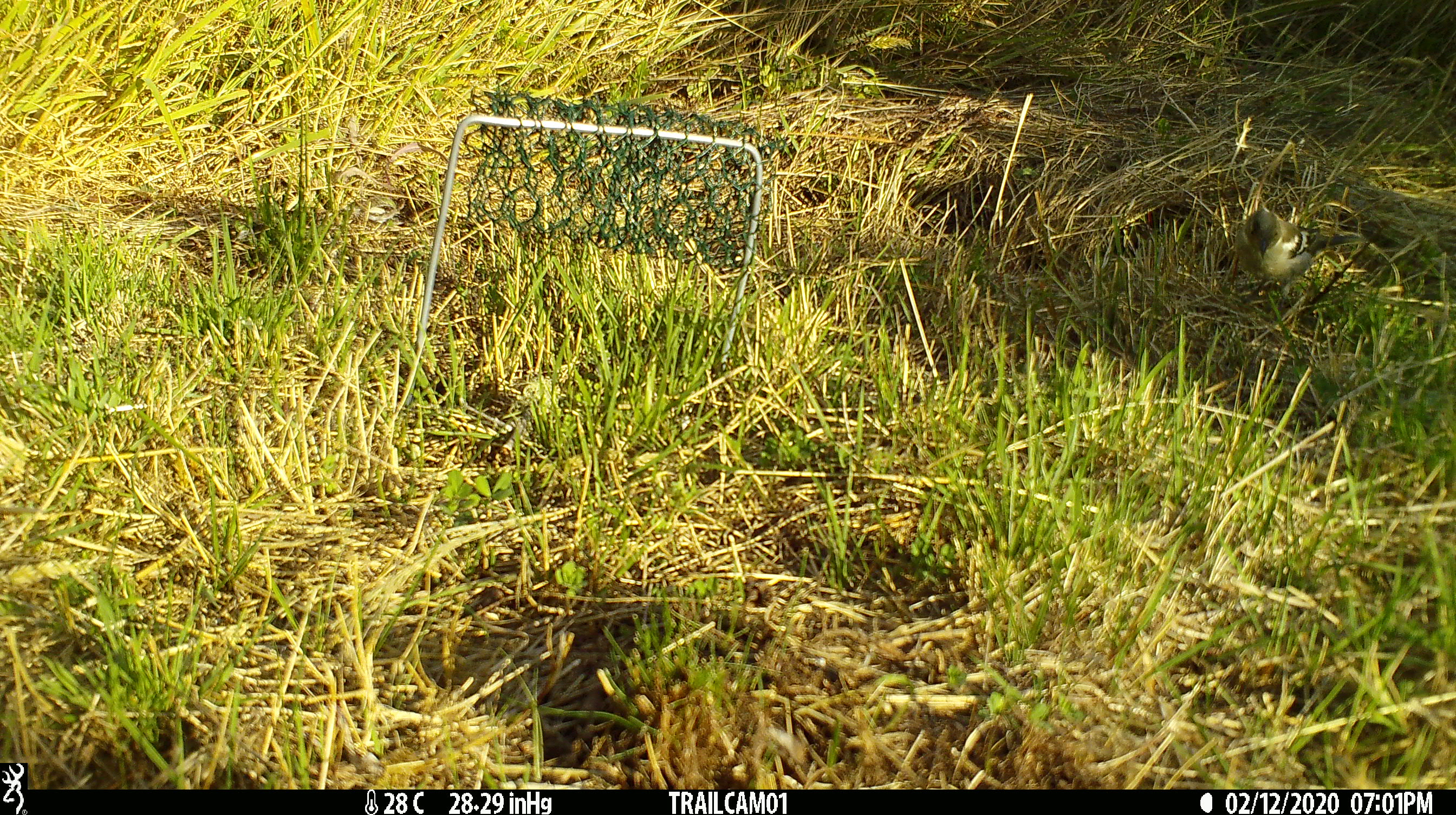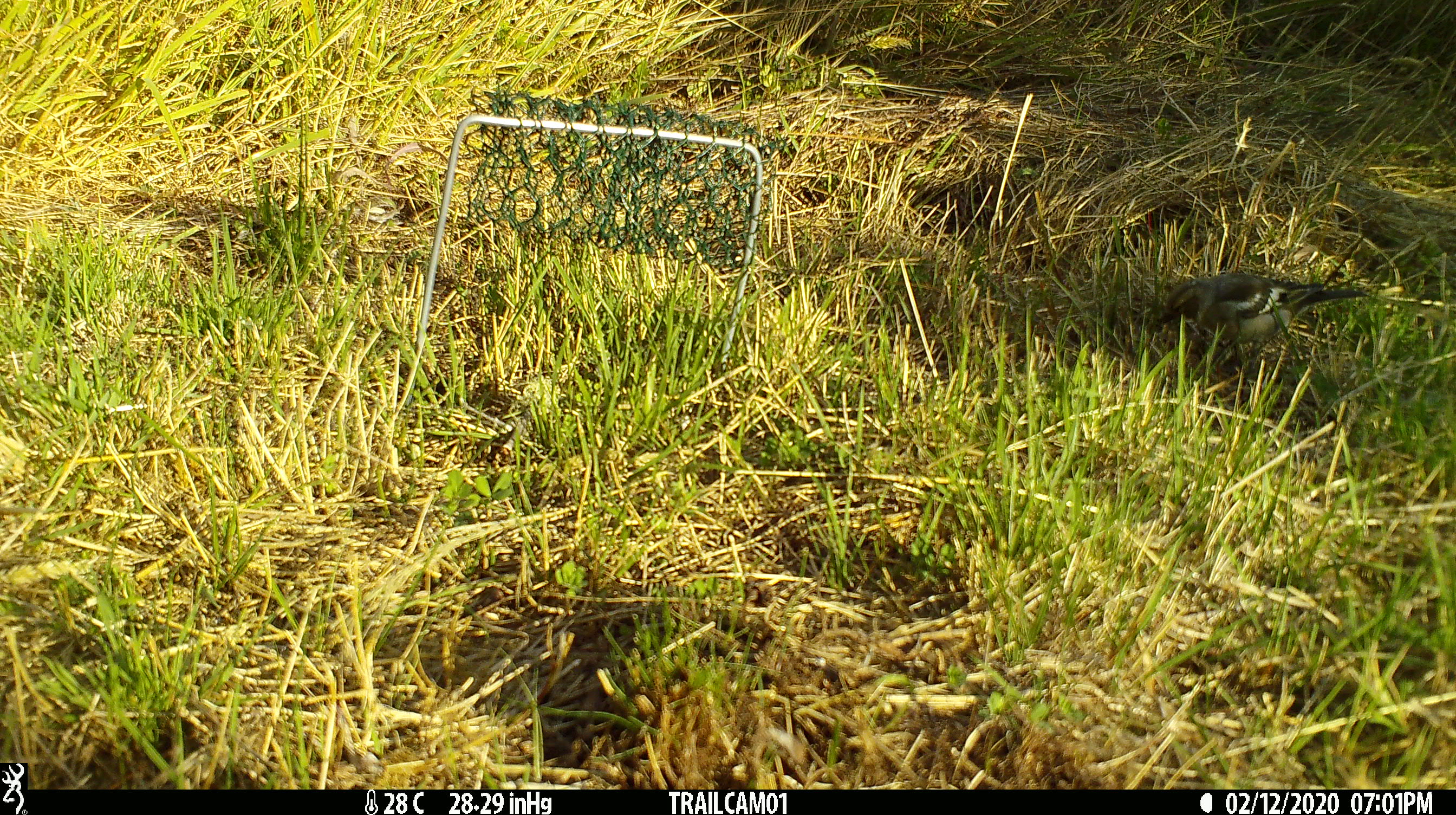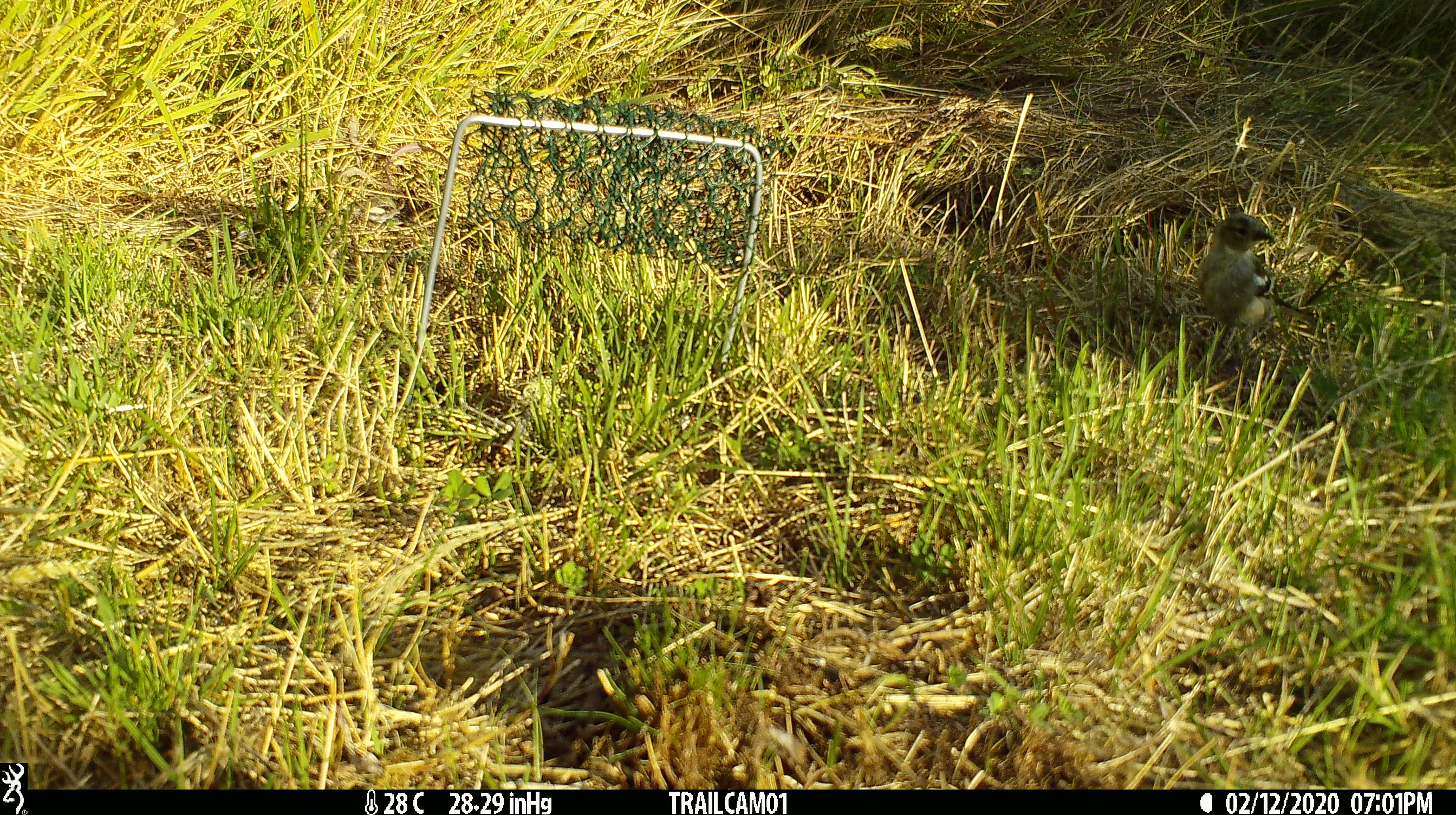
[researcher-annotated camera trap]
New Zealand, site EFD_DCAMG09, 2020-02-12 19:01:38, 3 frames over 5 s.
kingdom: Animalia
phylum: Chordata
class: Aves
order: Passeriformes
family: Fringillidae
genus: Fringilla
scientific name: Fringilla coelebs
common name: common chaffinch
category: chaffinch